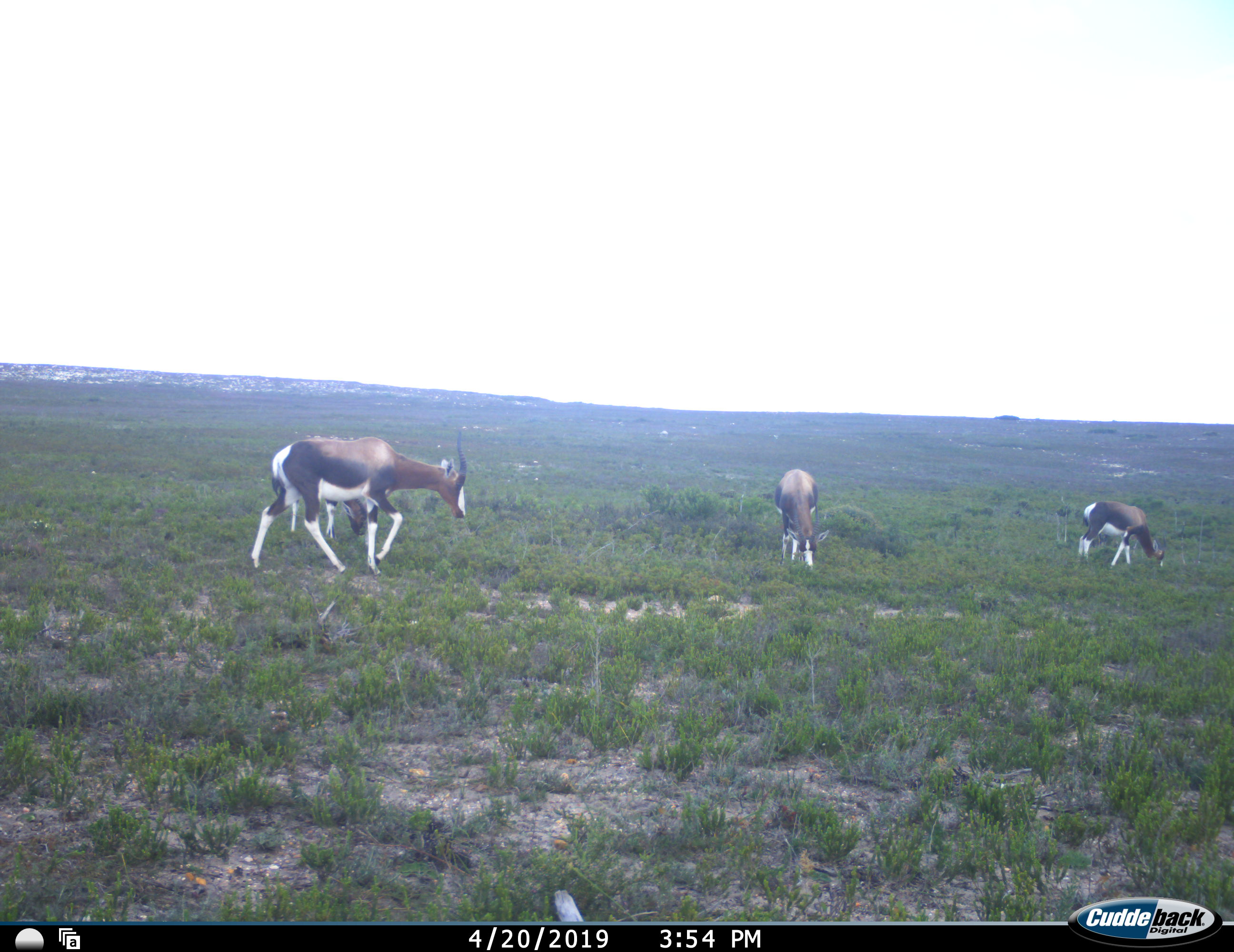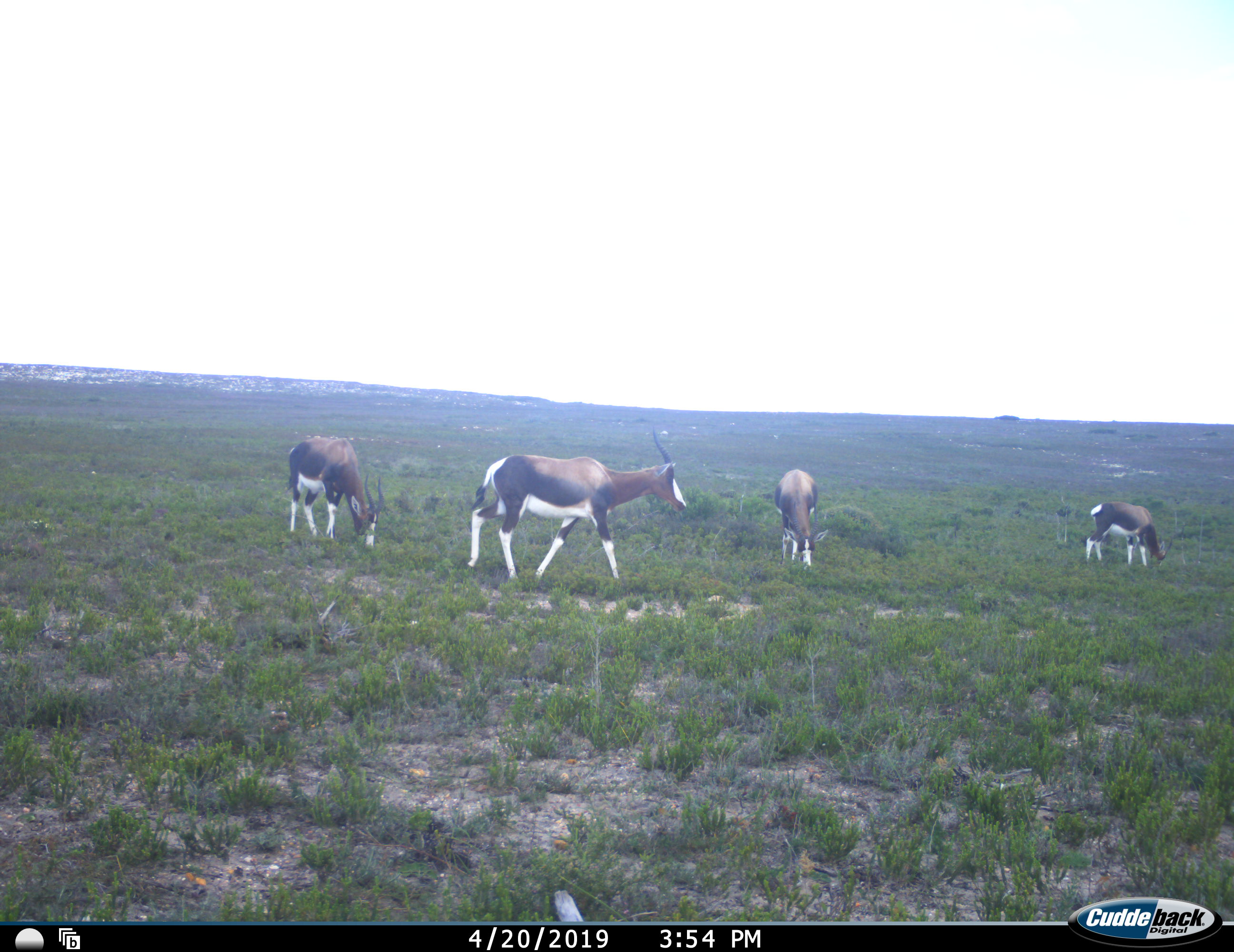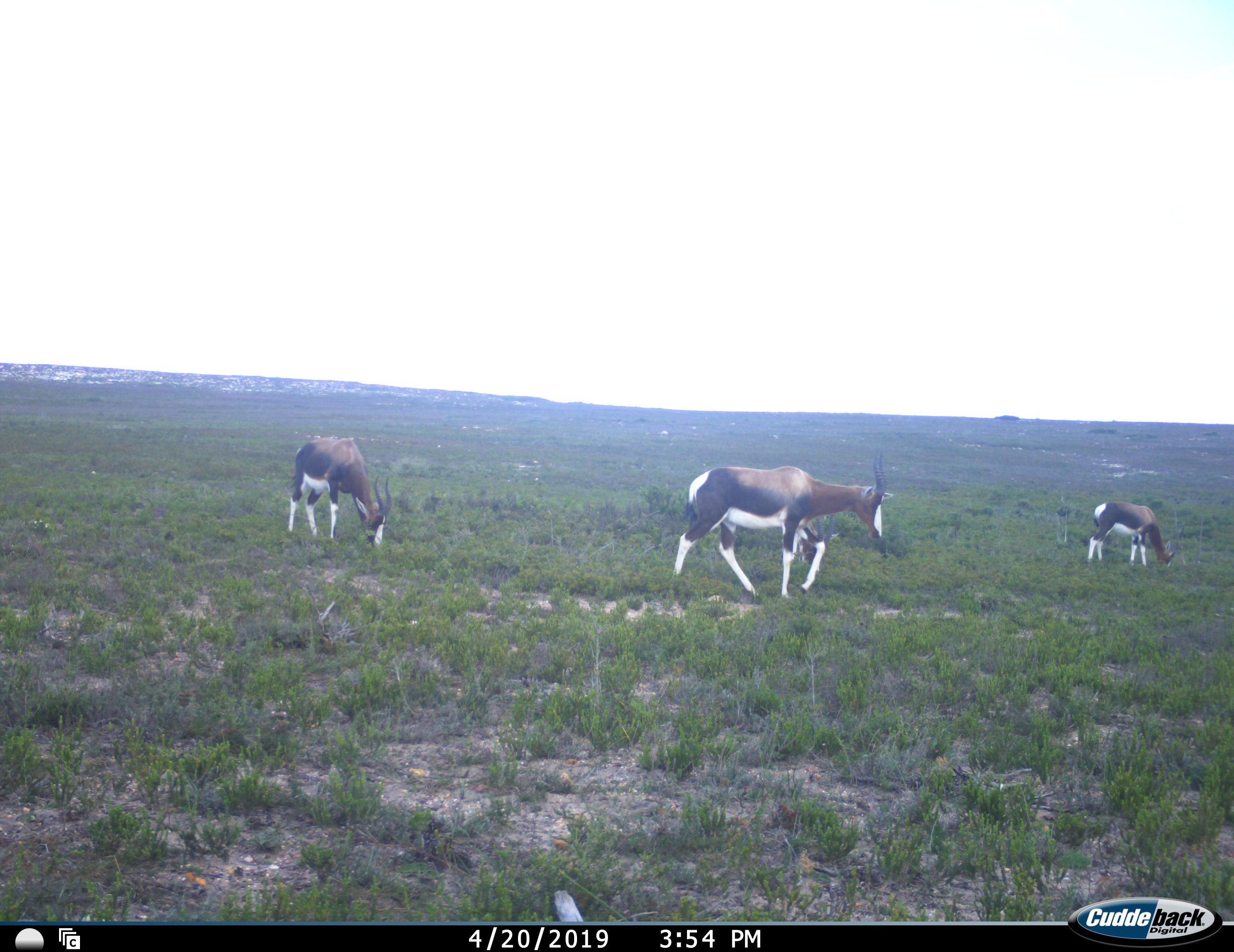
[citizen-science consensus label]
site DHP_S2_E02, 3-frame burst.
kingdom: Animalia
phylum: Chordata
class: Mammalia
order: Artiodactyla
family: Bovidae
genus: Damaliscus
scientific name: Damaliscus pygargus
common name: bontebok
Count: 4.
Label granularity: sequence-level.